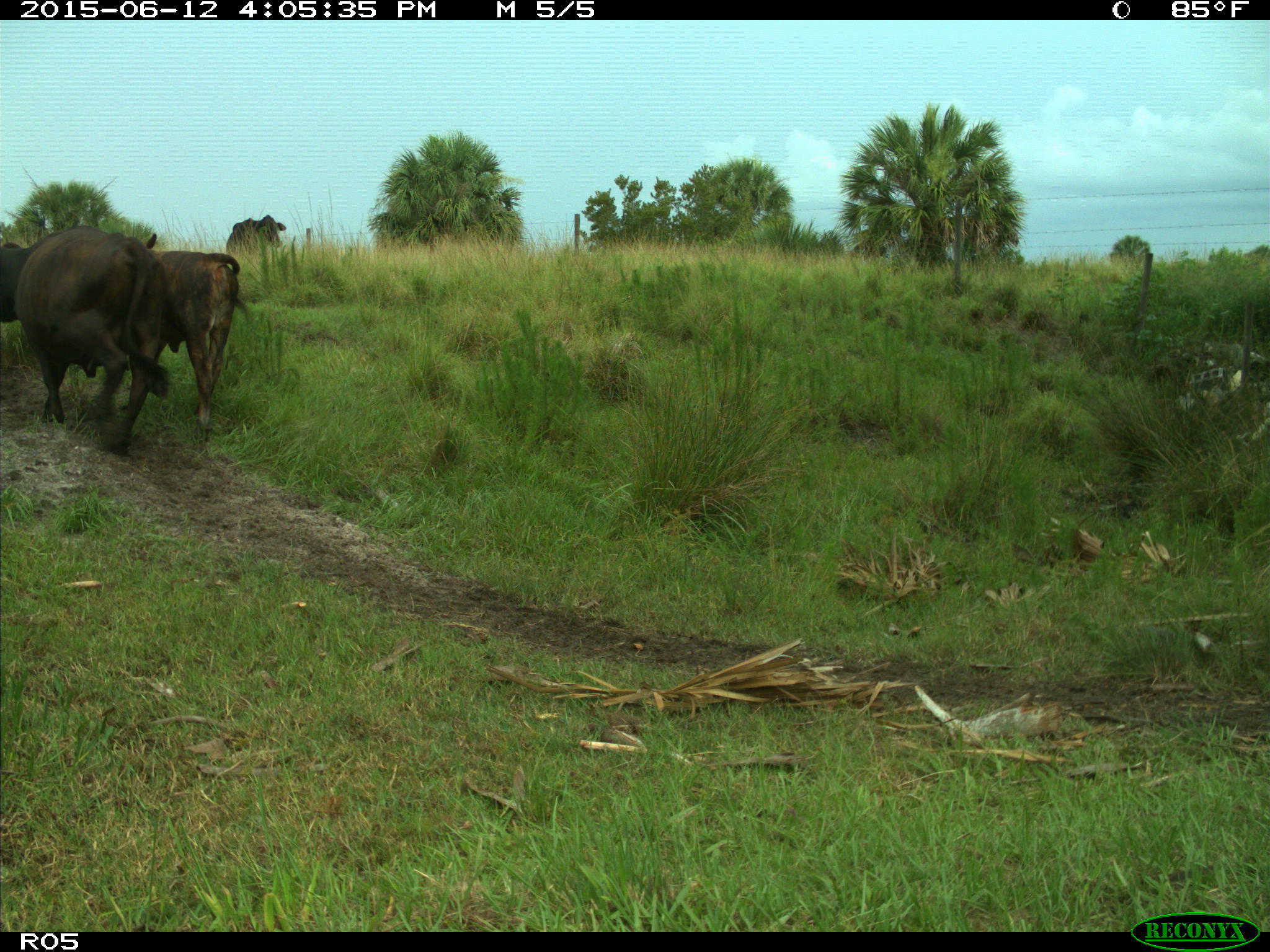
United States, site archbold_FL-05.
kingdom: Animalia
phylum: Chordata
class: Mammalia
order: Artiodactyla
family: Bovidae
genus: Bos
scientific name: Bos taurus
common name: domestic cow